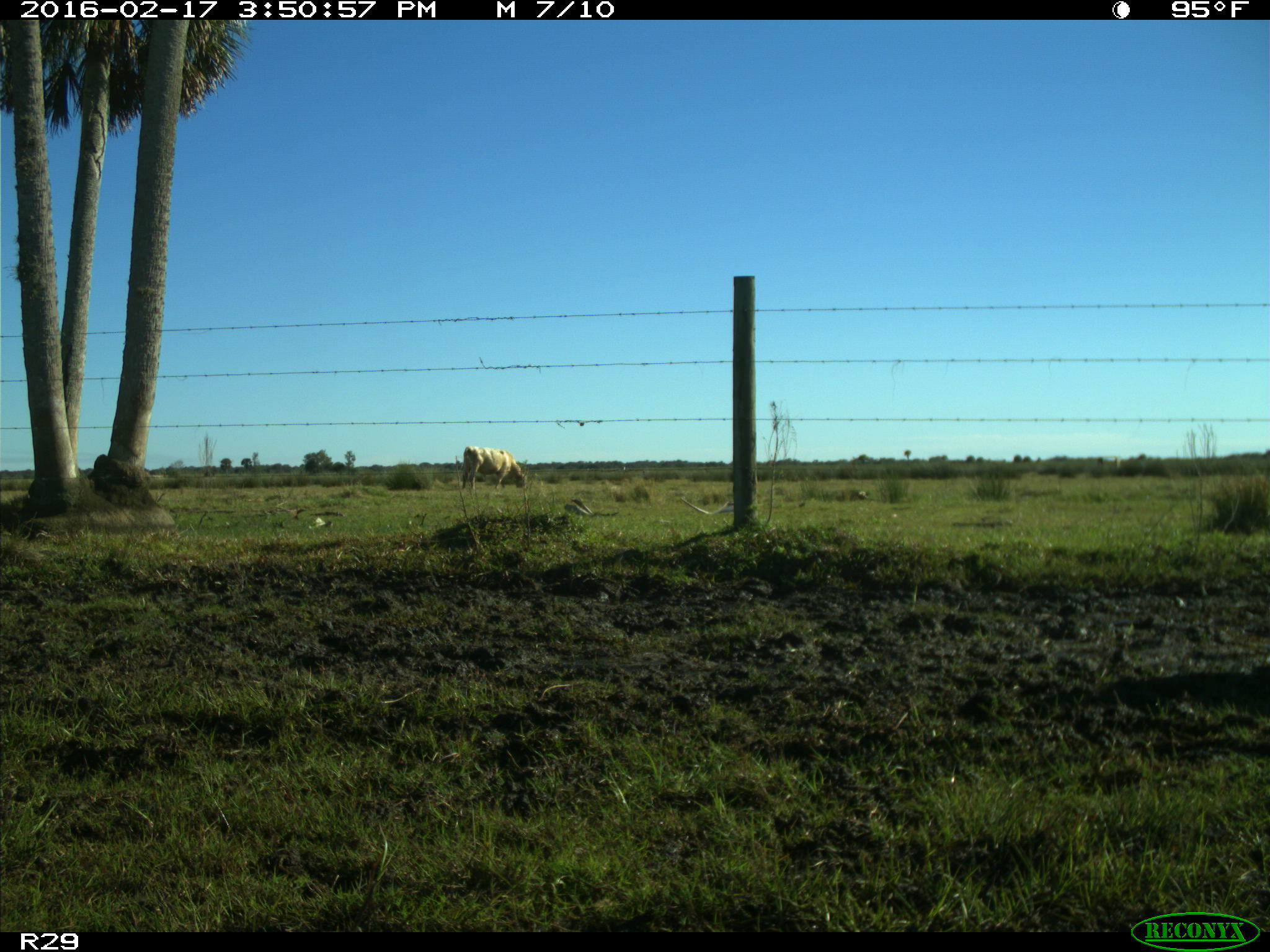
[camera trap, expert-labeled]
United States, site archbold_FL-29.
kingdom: Animalia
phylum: Chordata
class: Mammalia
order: Artiodactyla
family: Bovidae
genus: Bos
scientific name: Bos taurus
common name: domestic cow